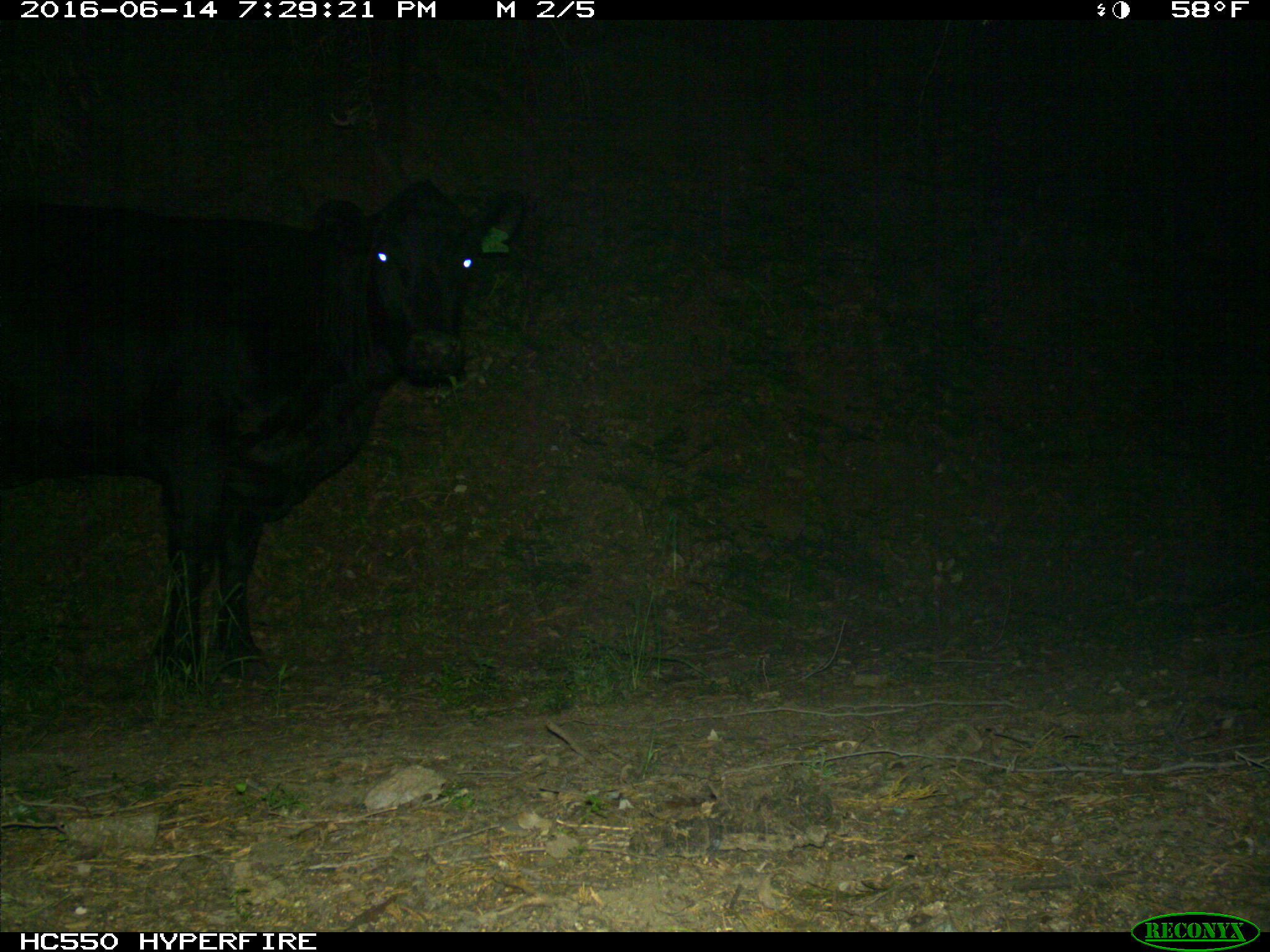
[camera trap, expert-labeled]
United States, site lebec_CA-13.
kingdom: Animalia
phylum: Chordata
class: Mammalia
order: Artiodactyla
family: Bovidae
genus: Bos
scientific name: Bos taurus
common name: domestic cow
Bos taurus (domestic cow).